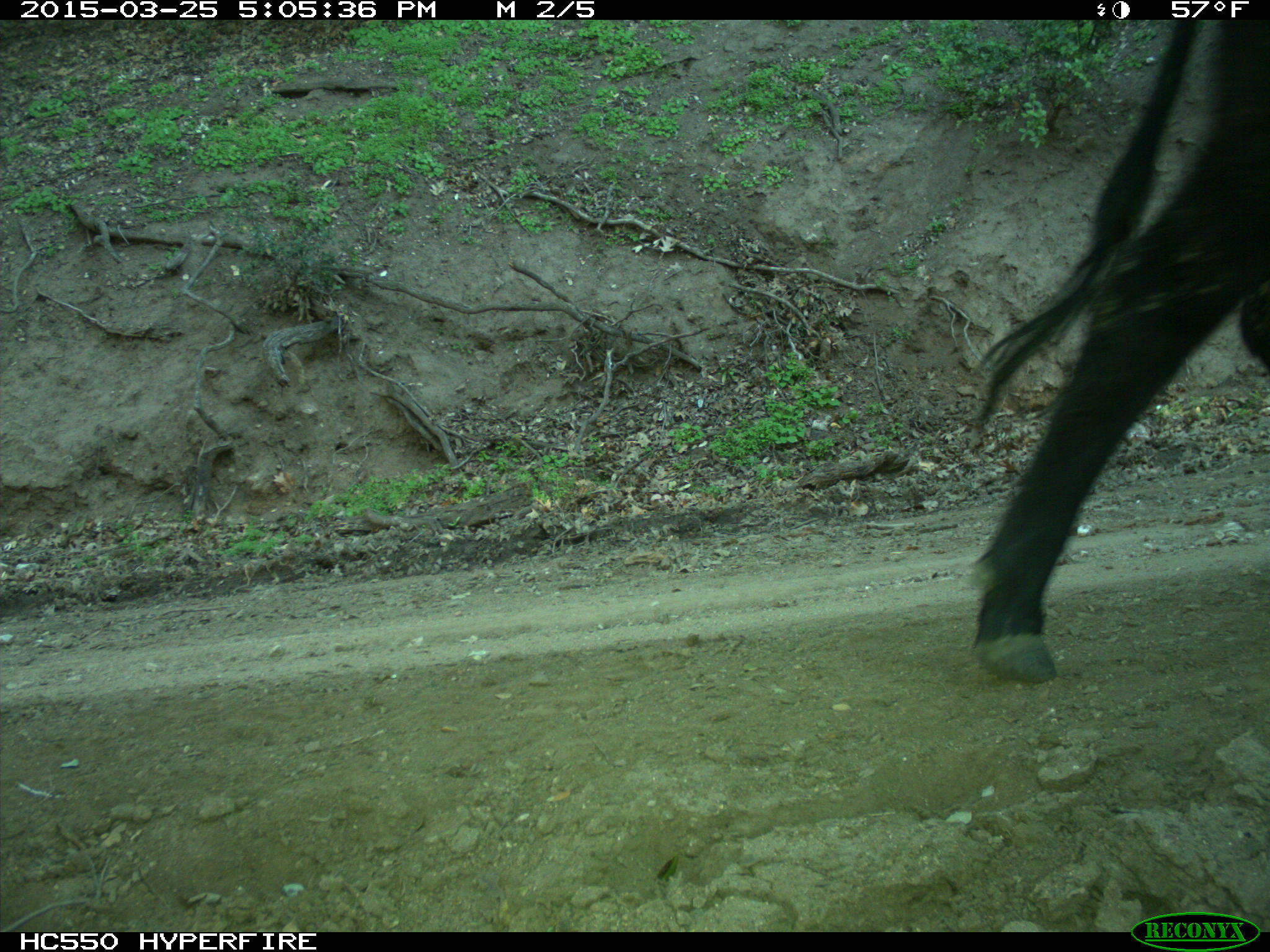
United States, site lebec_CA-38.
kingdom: Animalia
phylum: Chordata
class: Mammalia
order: Artiodactyla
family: Bovidae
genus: Bos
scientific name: Bos taurus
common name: domestic cow